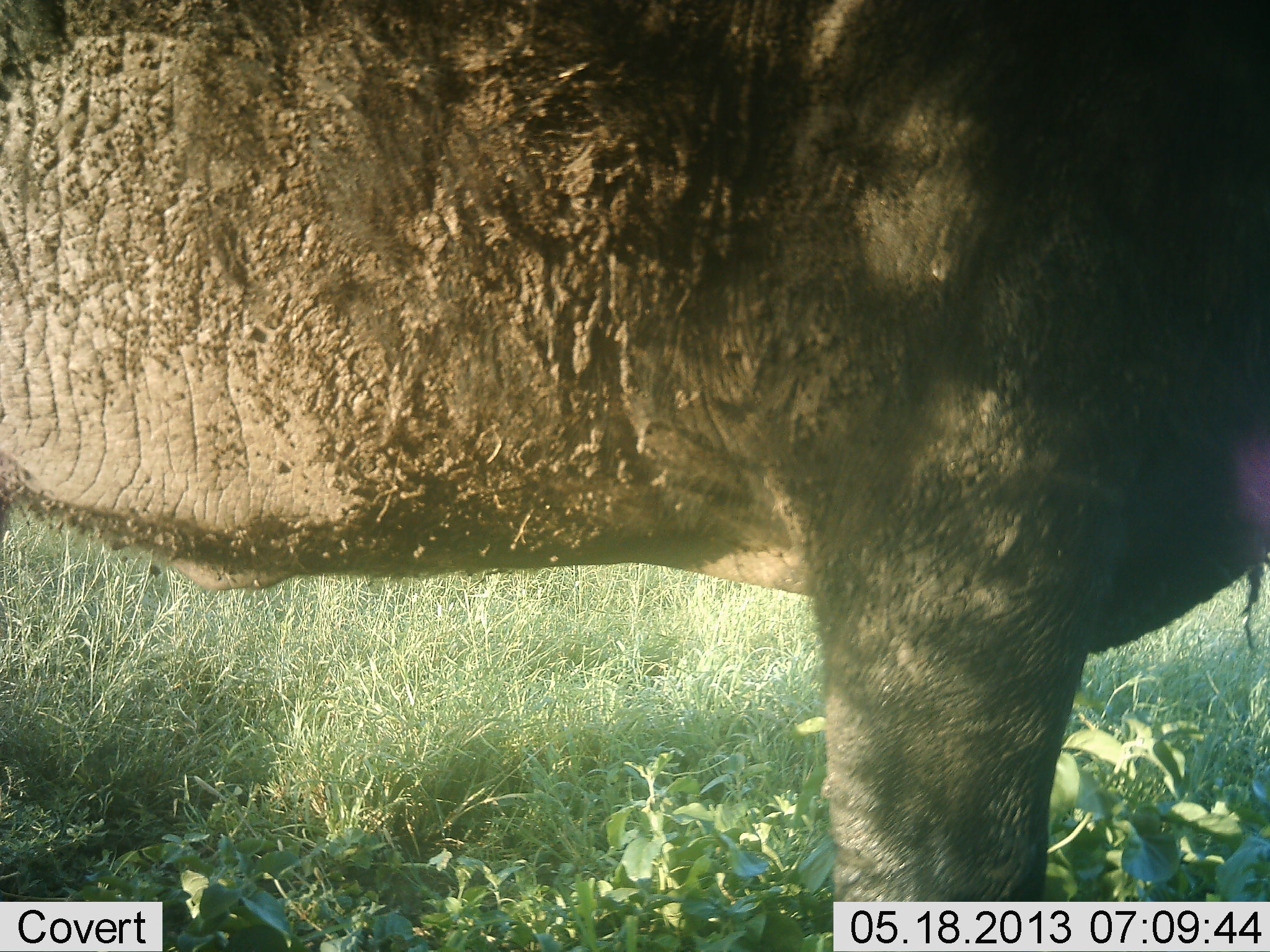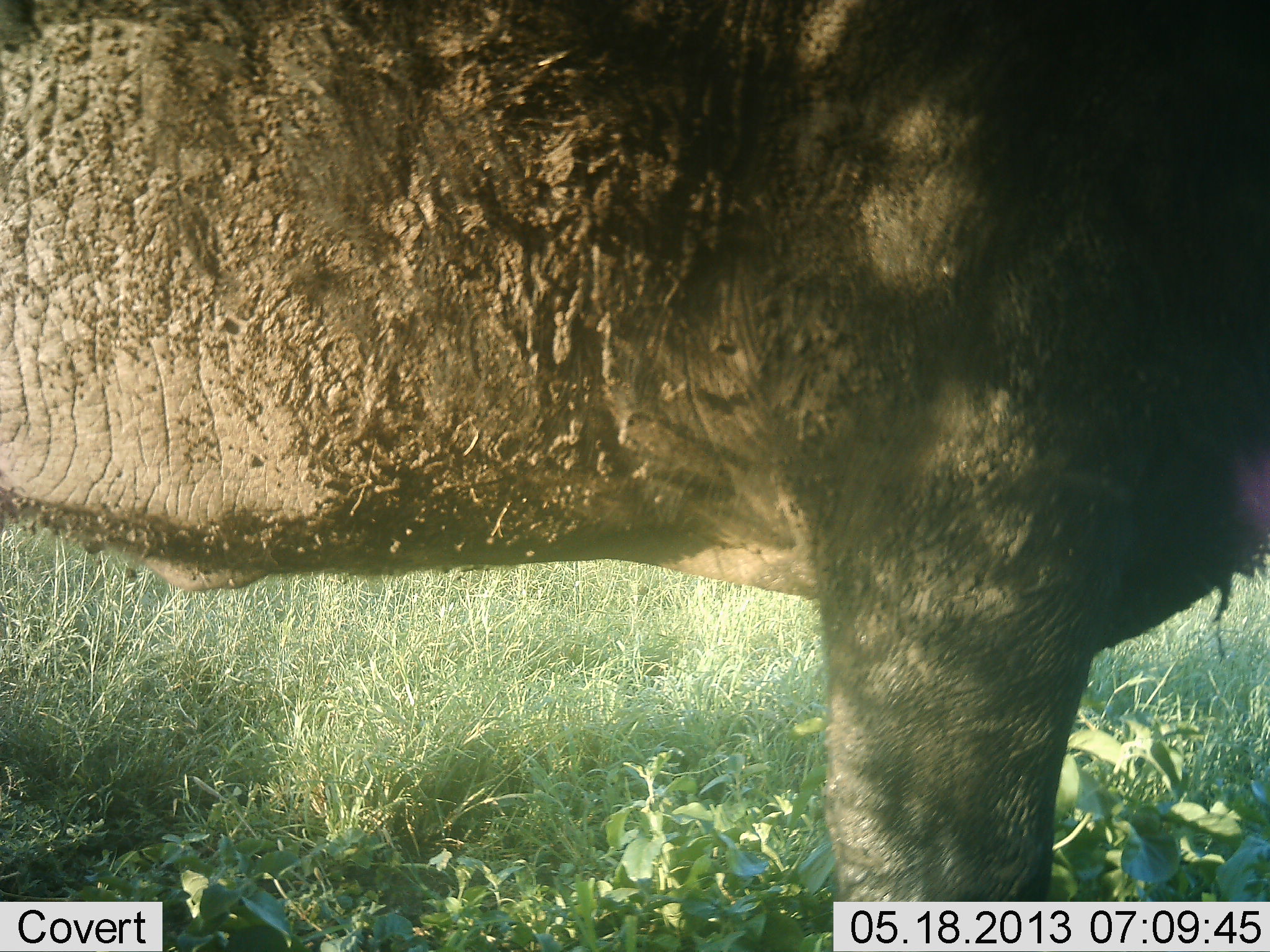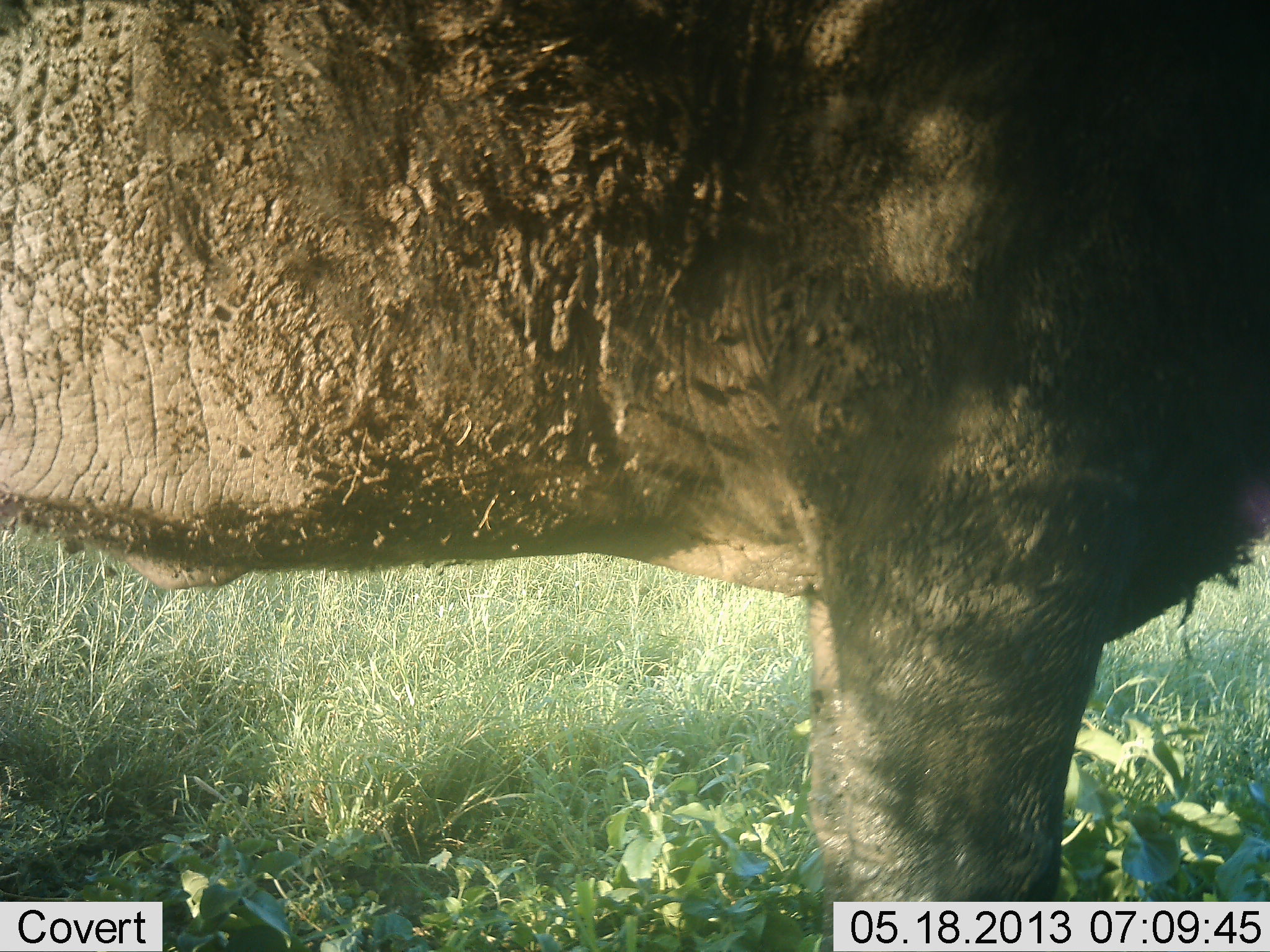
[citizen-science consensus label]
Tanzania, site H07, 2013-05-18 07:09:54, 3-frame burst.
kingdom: Animalia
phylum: Chordata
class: Mammalia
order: Artiodactyla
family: Bovidae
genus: Syncerus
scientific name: Syncerus caffer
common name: cape buffalo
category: buffalo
Buffalo (cape buffalo) (Syncerus caffer), count 1. Behavior (volunteer vote fractions): standing 100%, resting 0%, moving 0%, interacting 0%. Young present (vote fraction): 0%. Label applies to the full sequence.